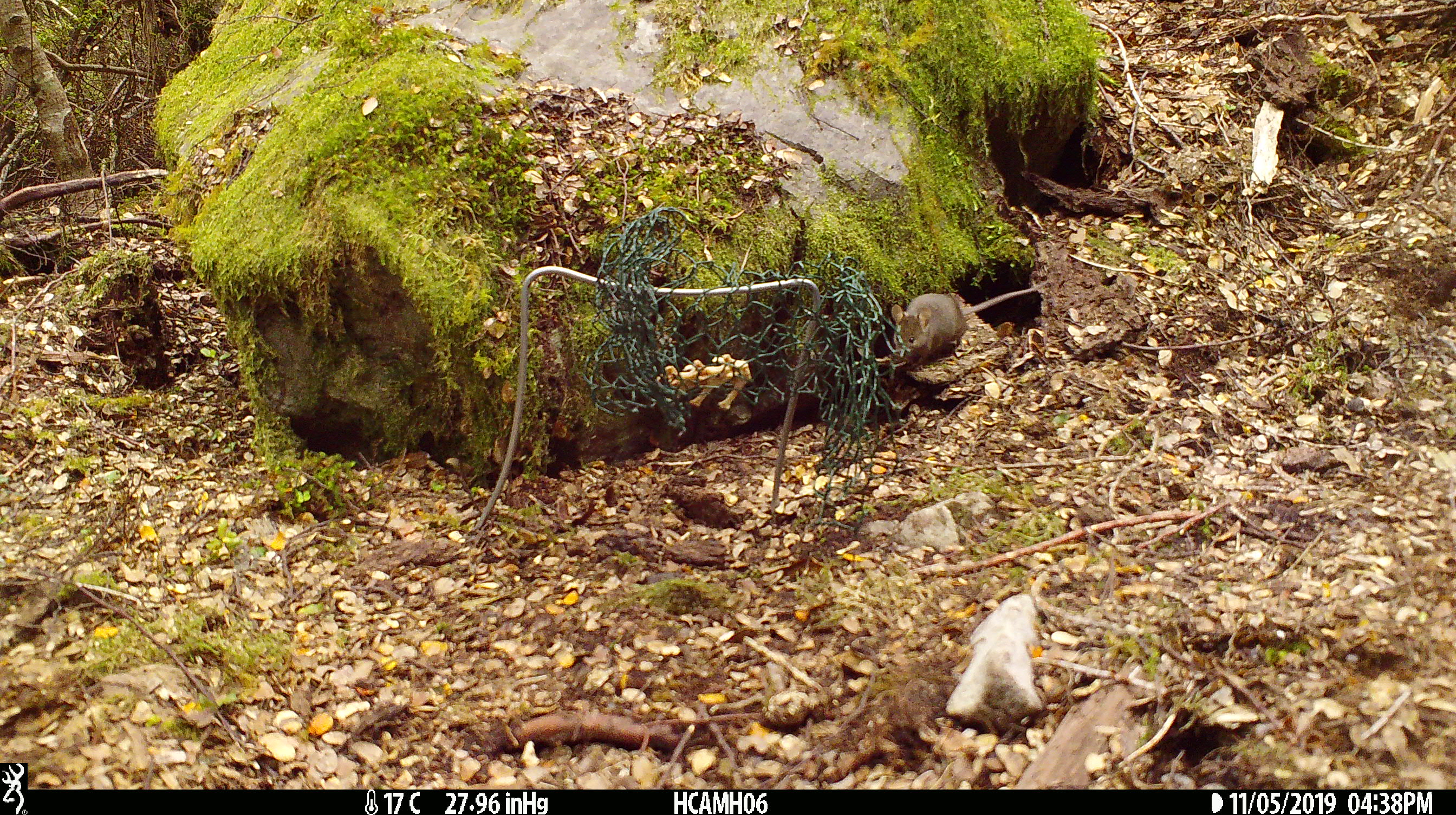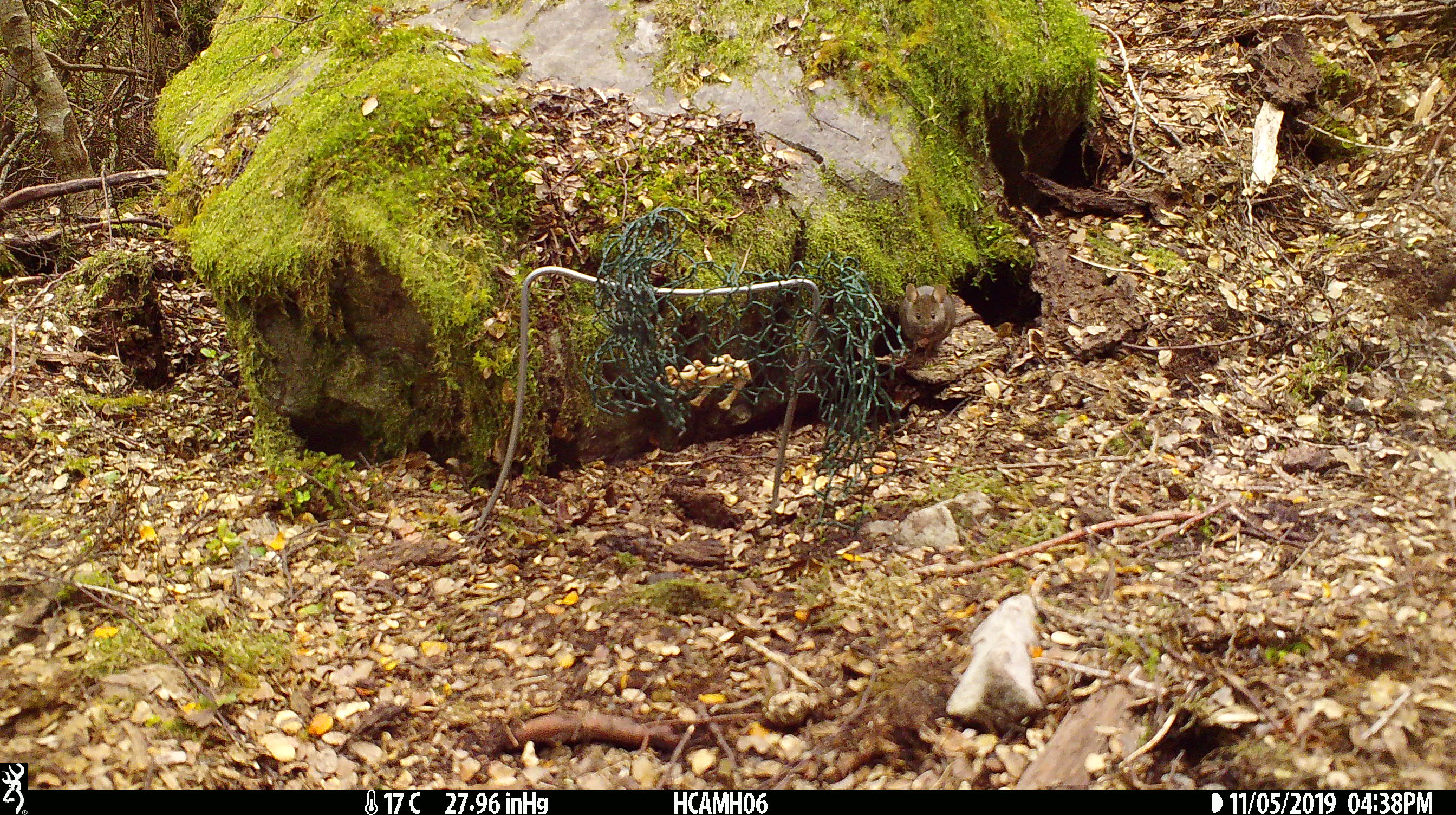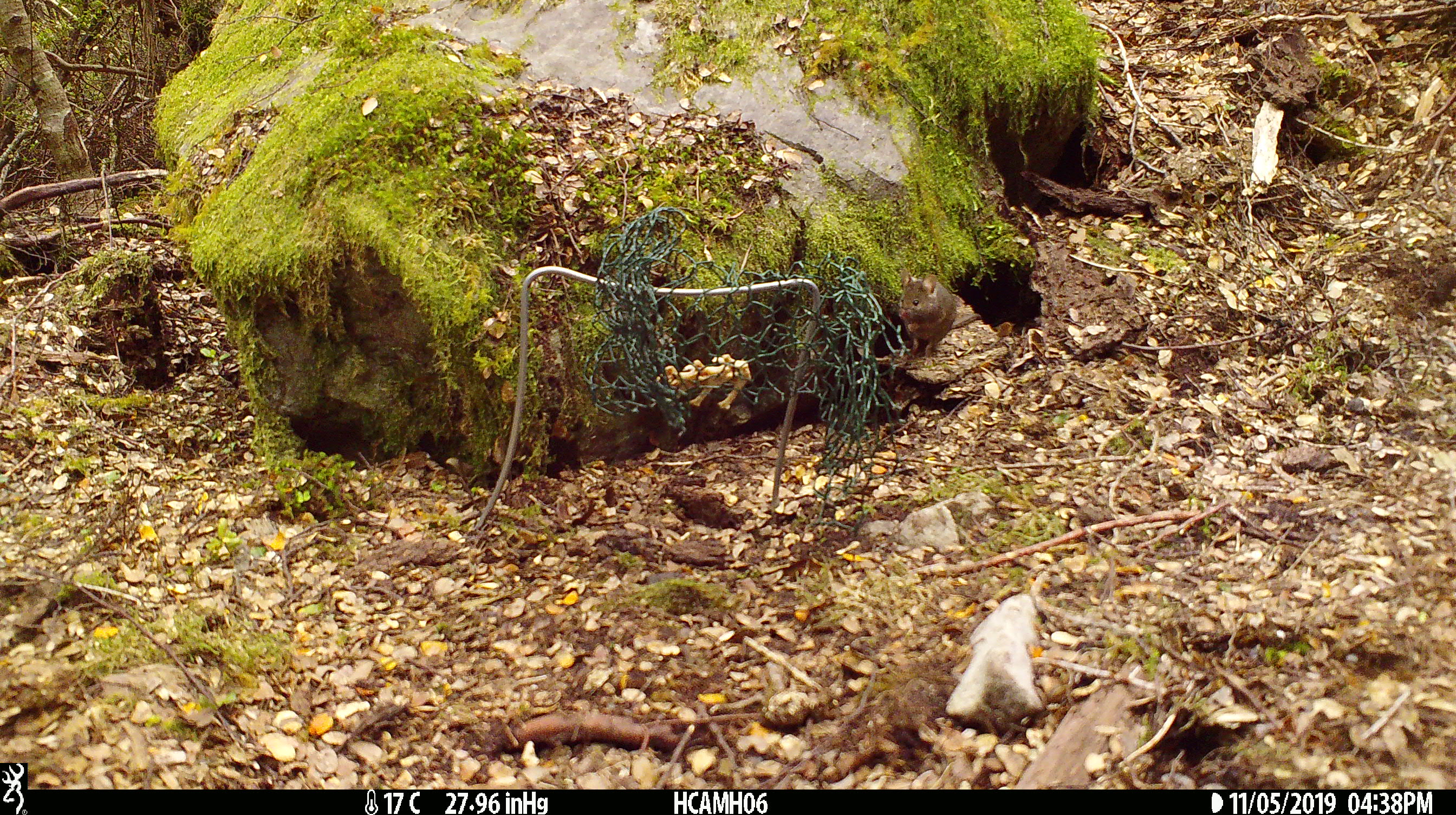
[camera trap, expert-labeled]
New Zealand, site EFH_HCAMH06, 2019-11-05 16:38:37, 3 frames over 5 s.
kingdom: Animalia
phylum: Chordata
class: Mammalia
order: Rodentia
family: Muridae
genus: Mus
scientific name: Mus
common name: mouse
Mouse (Mus).